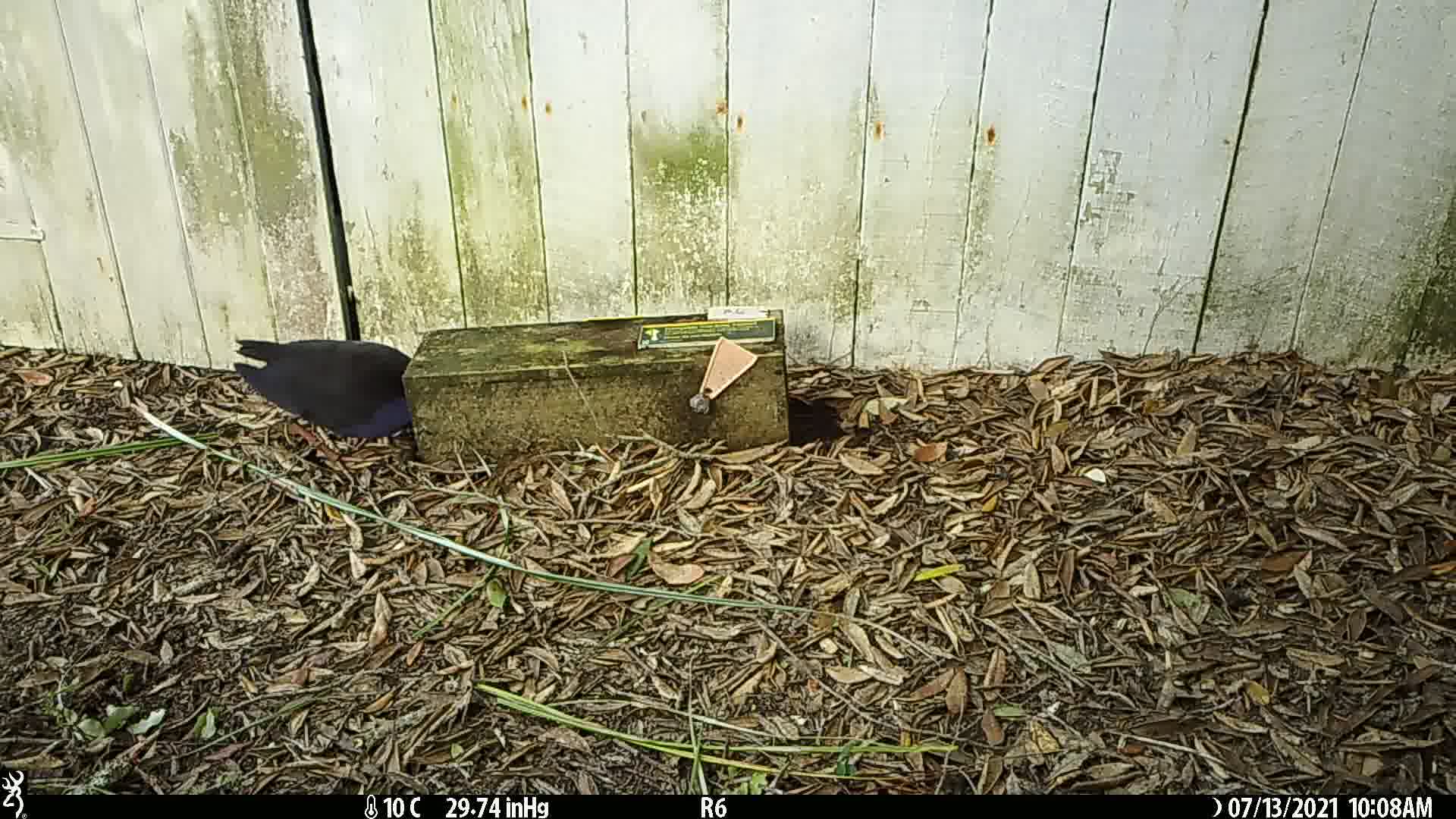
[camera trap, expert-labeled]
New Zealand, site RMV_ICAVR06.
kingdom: Animalia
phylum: Chordata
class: Aves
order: Gruiformes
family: Rallidae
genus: Porphyrio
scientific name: Porphyrio melanotus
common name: australasian swamphen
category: pukeko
Pukeko (australasian swamphen) (Porphyrio melanotus).